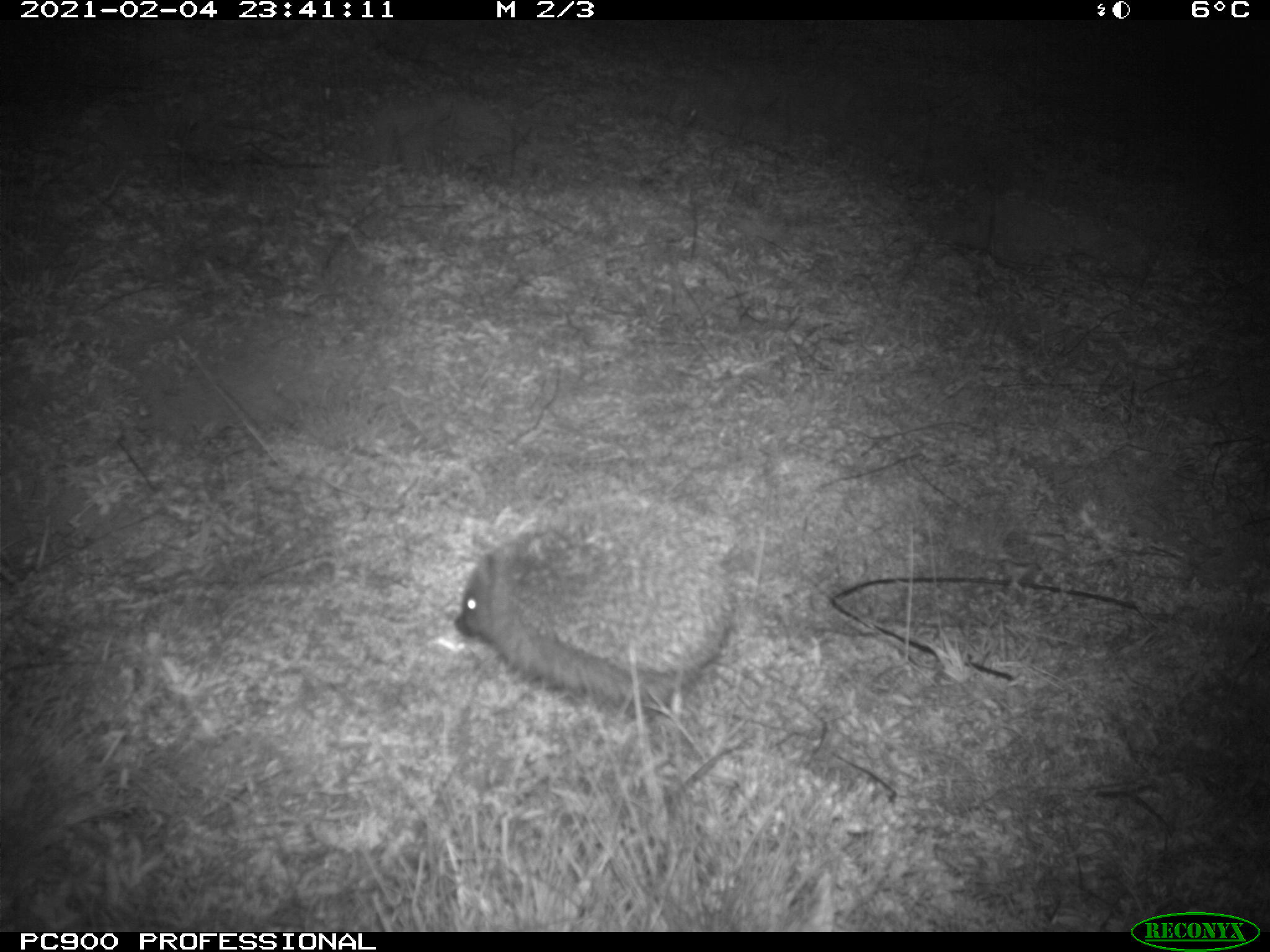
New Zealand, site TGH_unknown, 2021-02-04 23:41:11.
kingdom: Animalia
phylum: Chordata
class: Mammalia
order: Eulipotyphla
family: Erinaceidae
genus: Erinaceus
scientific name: Erinaceus europaeus europaeus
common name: european hedgehog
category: hedgehog